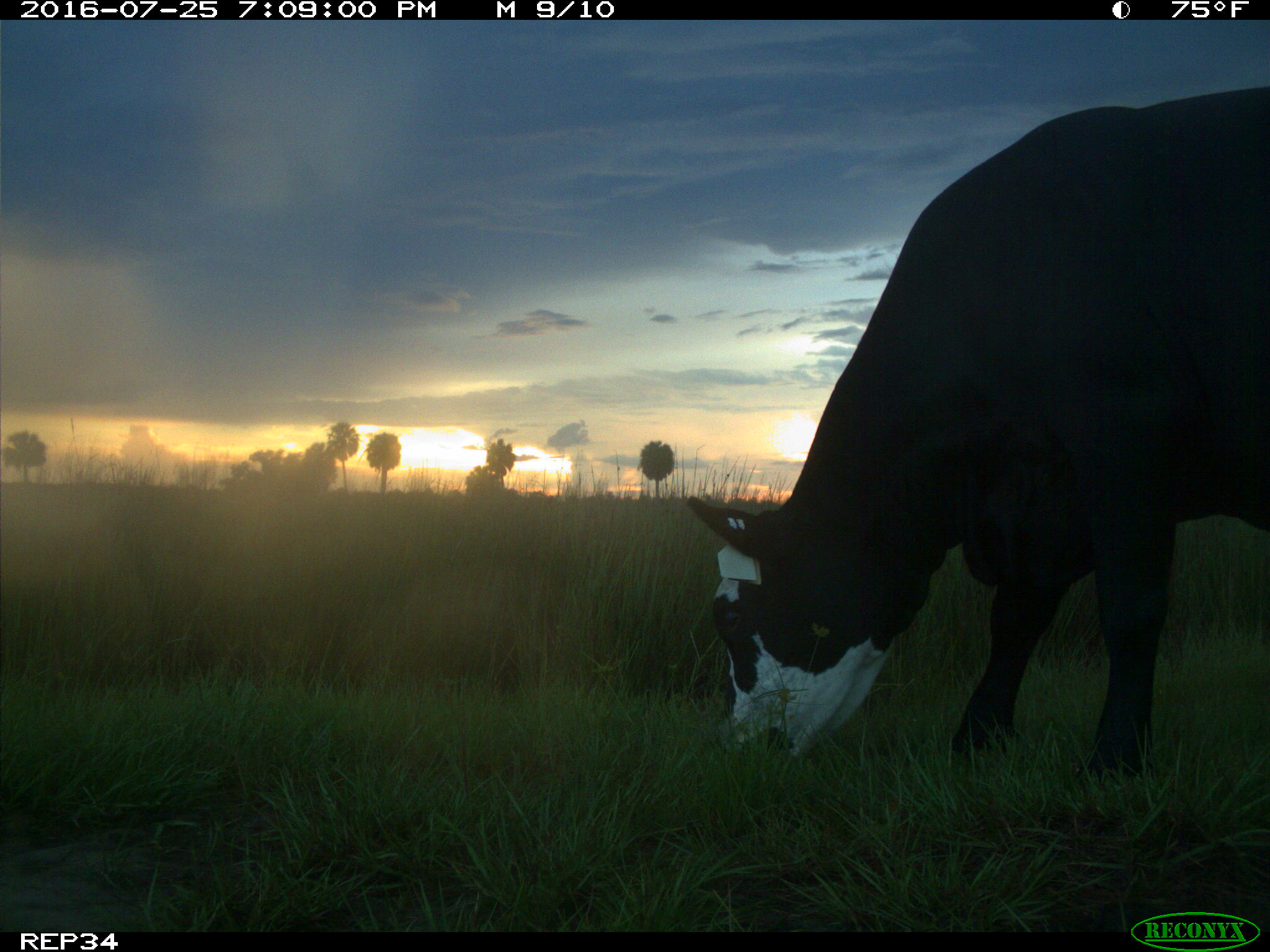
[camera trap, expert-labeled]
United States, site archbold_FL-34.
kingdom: Animalia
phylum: Chordata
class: Mammalia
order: Artiodactyla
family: Bovidae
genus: Bos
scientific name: Bos taurus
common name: domestic cow